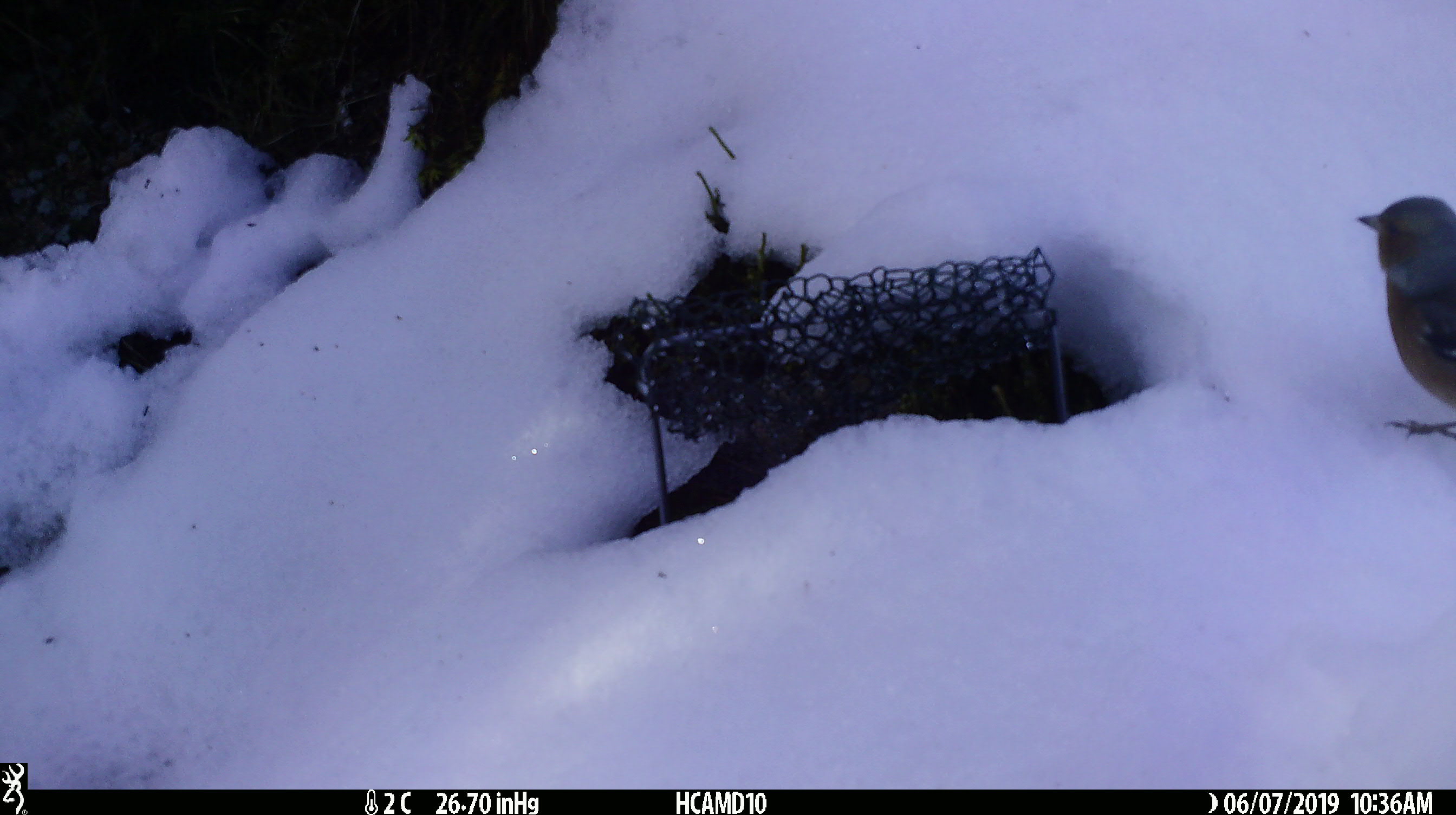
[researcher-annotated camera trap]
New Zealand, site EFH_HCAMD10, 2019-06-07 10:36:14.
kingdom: Animalia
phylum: Chordata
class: Aves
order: Passeriformes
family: Fringillidae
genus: Fringilla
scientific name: Fringilla coelebs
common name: common chaffinch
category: chaffinch